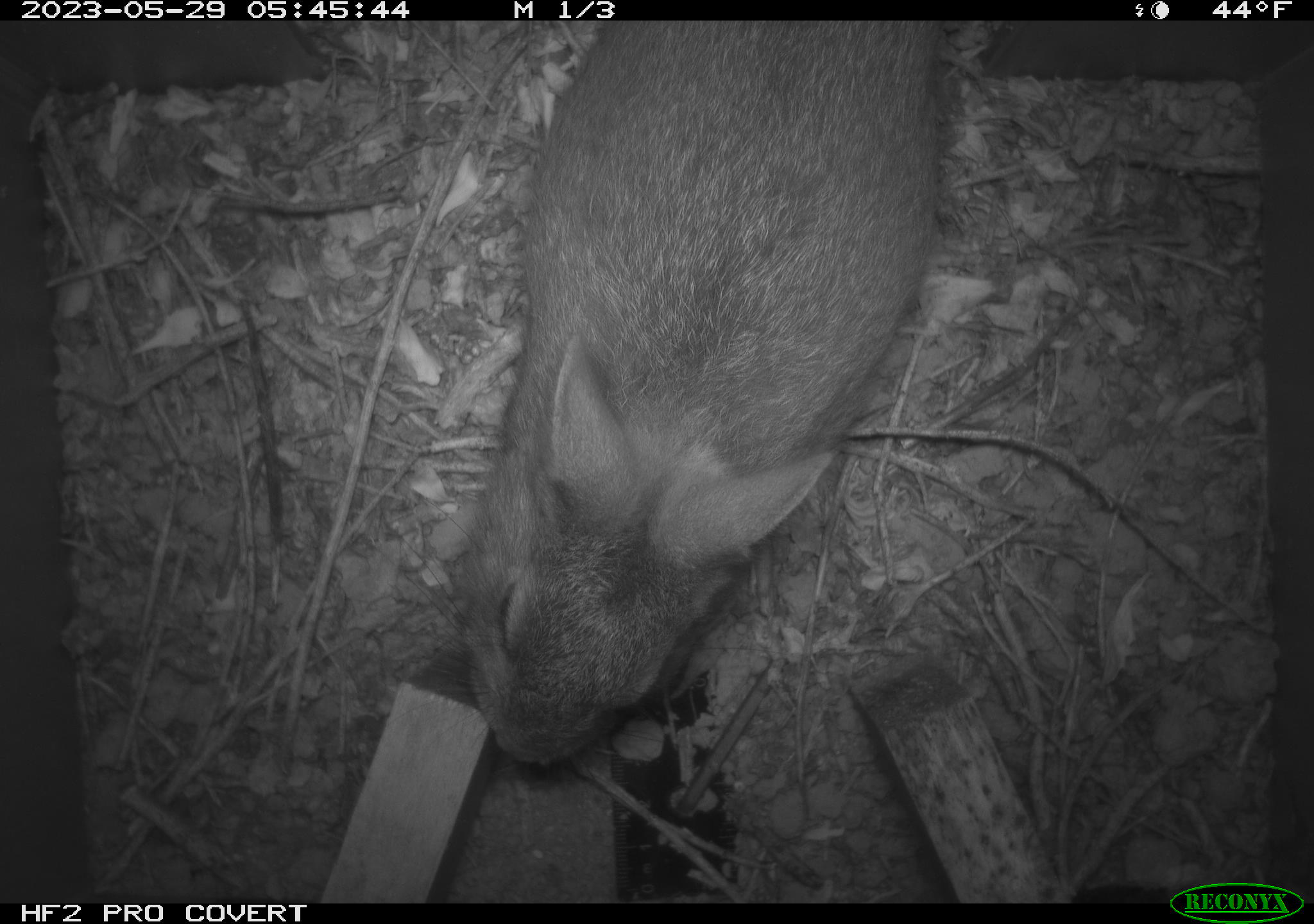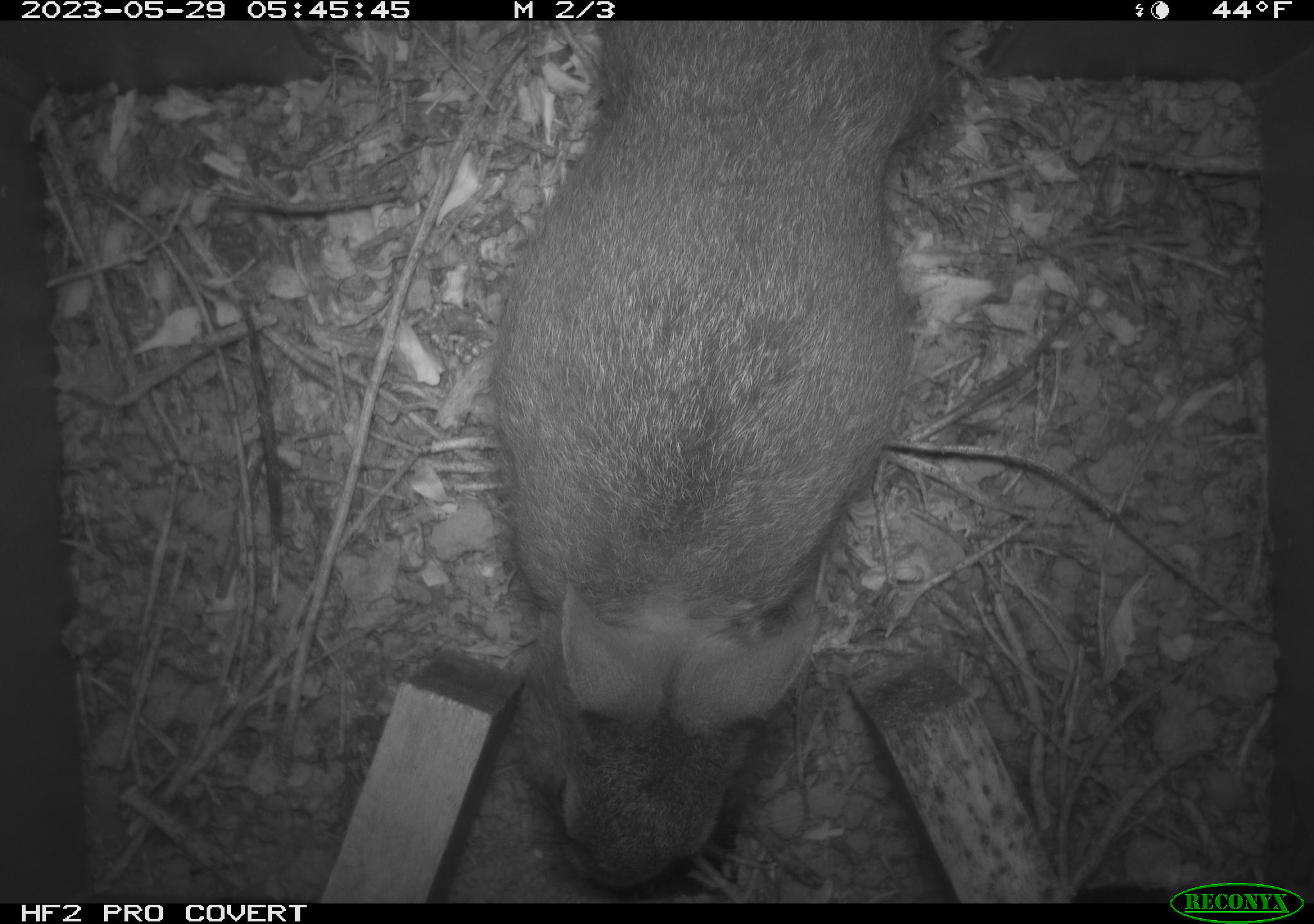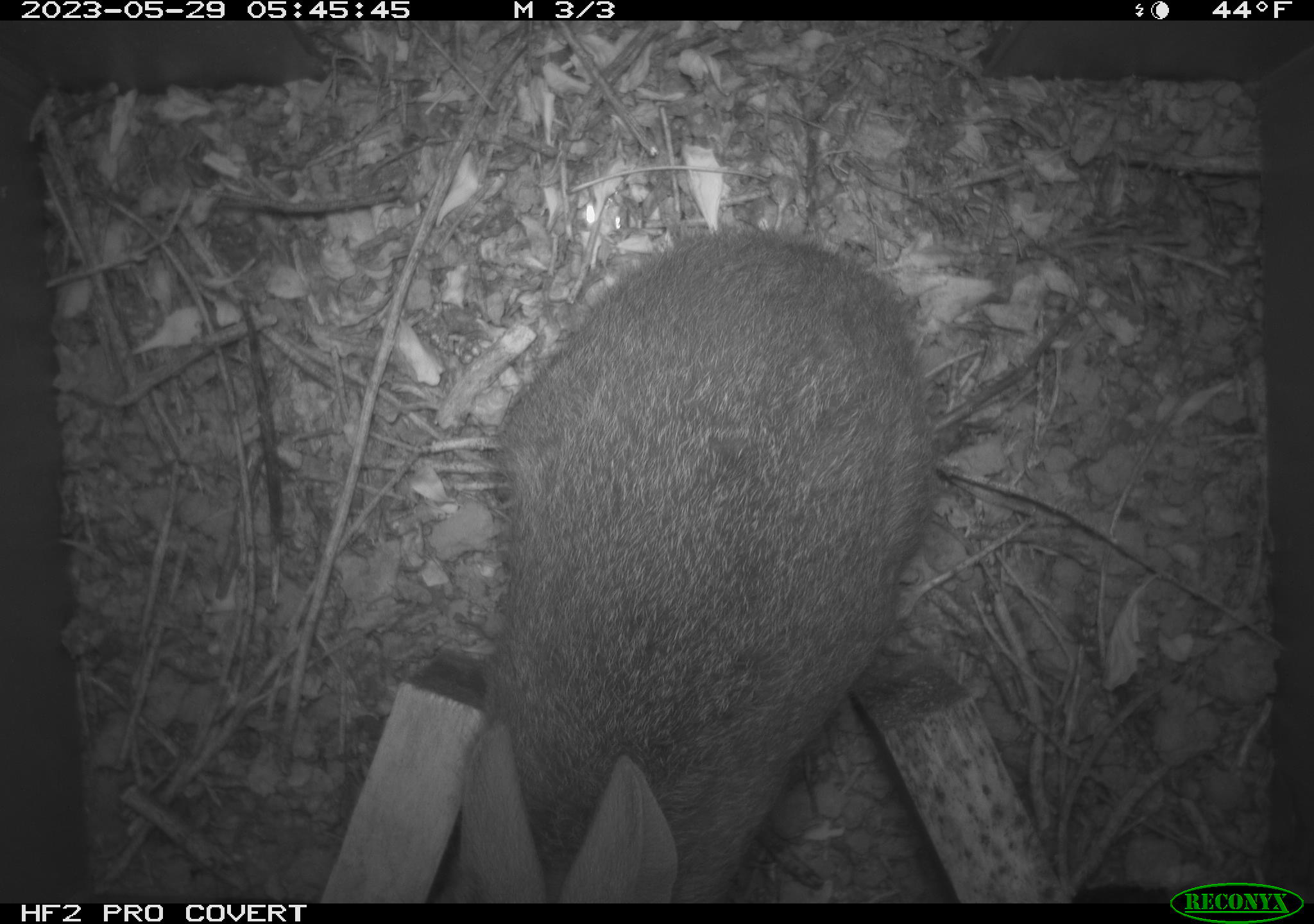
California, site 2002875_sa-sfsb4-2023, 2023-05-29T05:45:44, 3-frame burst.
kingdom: Animalia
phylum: Chordata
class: Mammalia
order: Lagomorpha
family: Leporidae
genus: Sylvilagus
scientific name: Sylvilagus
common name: cottontail rabbits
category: sylvilagus species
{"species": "sylvilagus species (cottontail rabbits) (Sylvilagus)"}